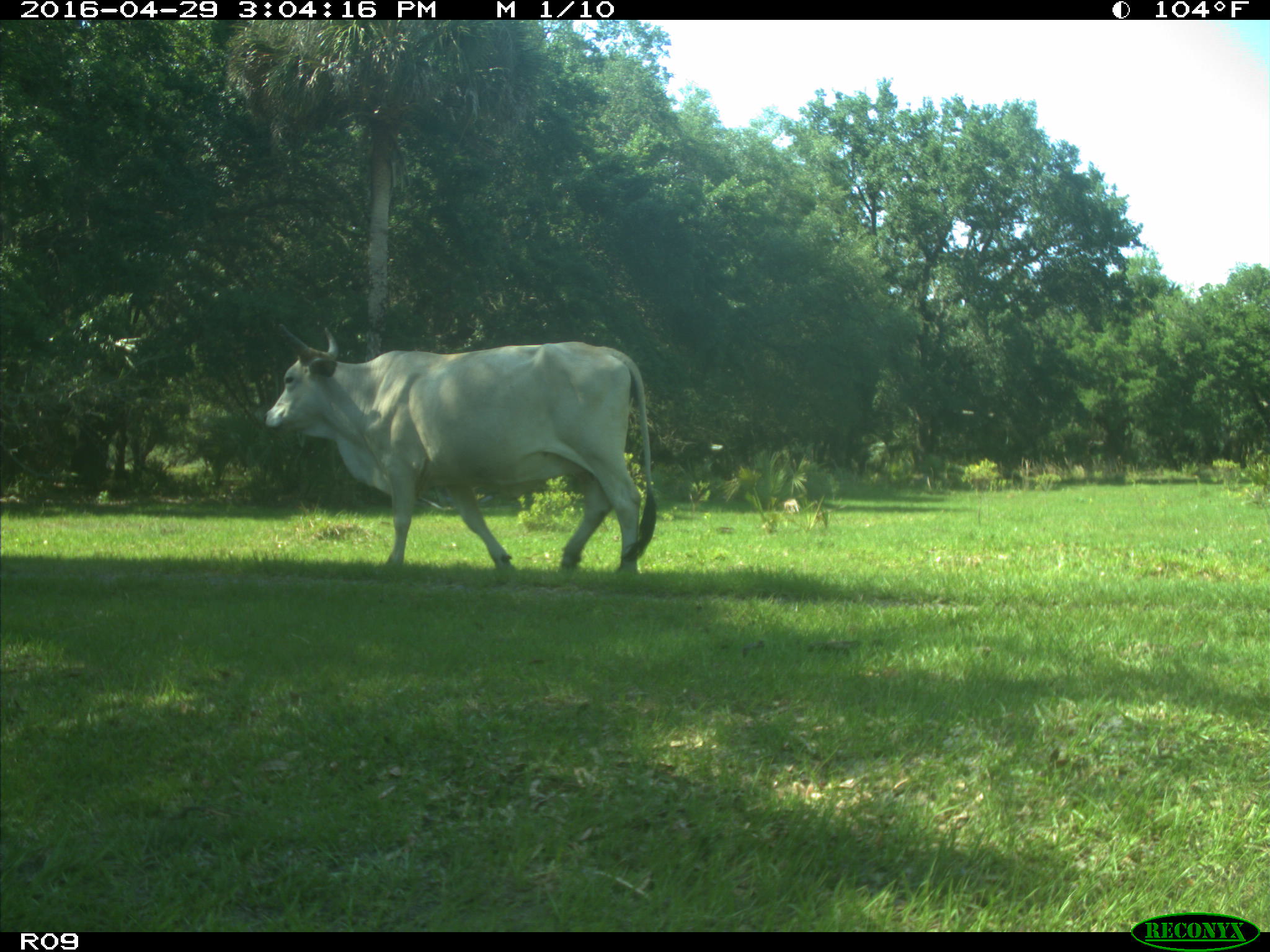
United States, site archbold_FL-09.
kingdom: Animalia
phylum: Chordata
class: Mammalia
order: Artiodactyla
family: Bovidae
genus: Bos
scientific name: Bos taurus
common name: domestic cow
Bos taurus (domestic cow).